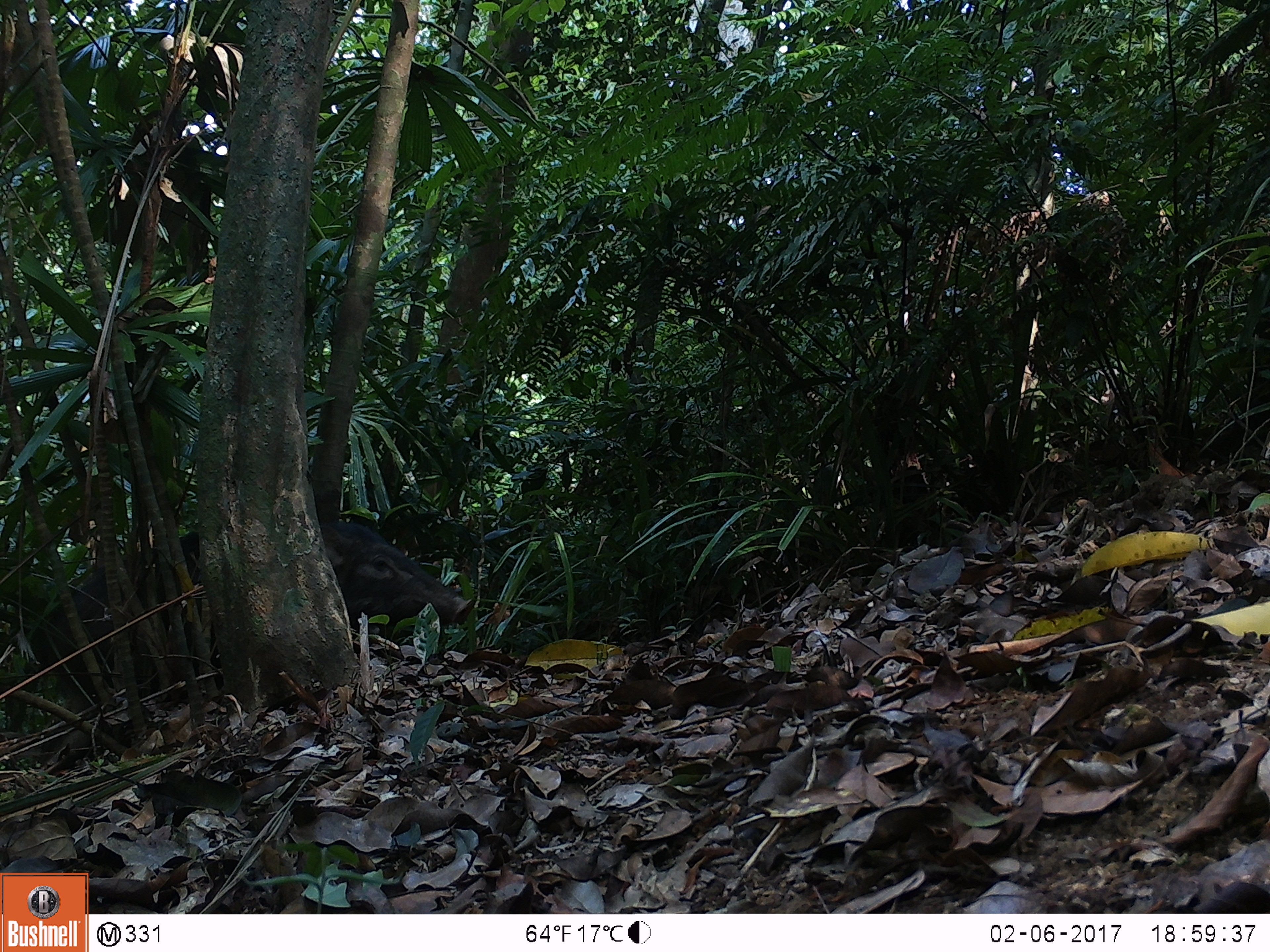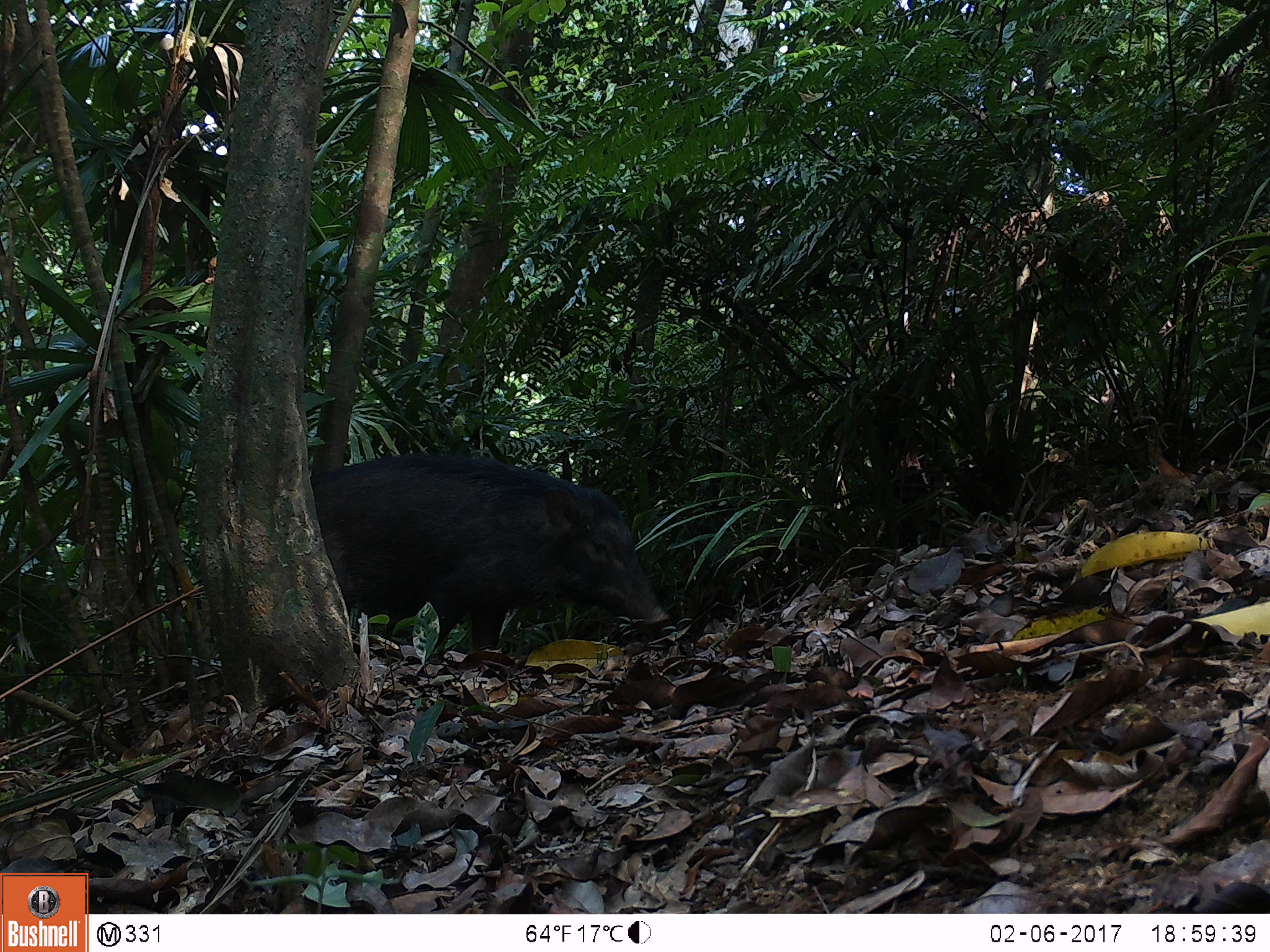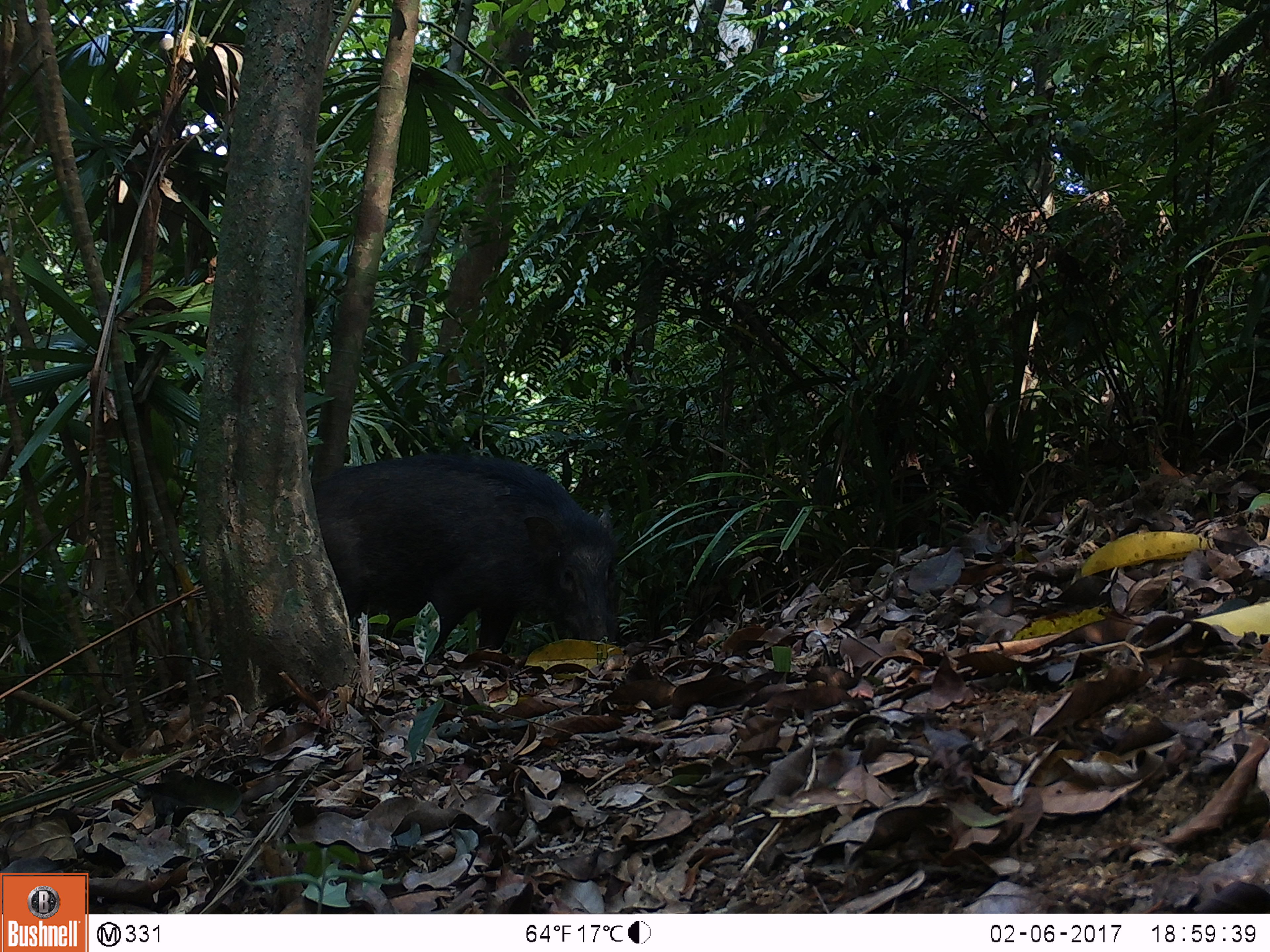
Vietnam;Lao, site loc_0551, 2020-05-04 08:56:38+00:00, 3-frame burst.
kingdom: Animalia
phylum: Chordata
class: Mammalia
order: Artiodactyla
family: Suidae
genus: Sus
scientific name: Sus scrofa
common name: eurasian wild pig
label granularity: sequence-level